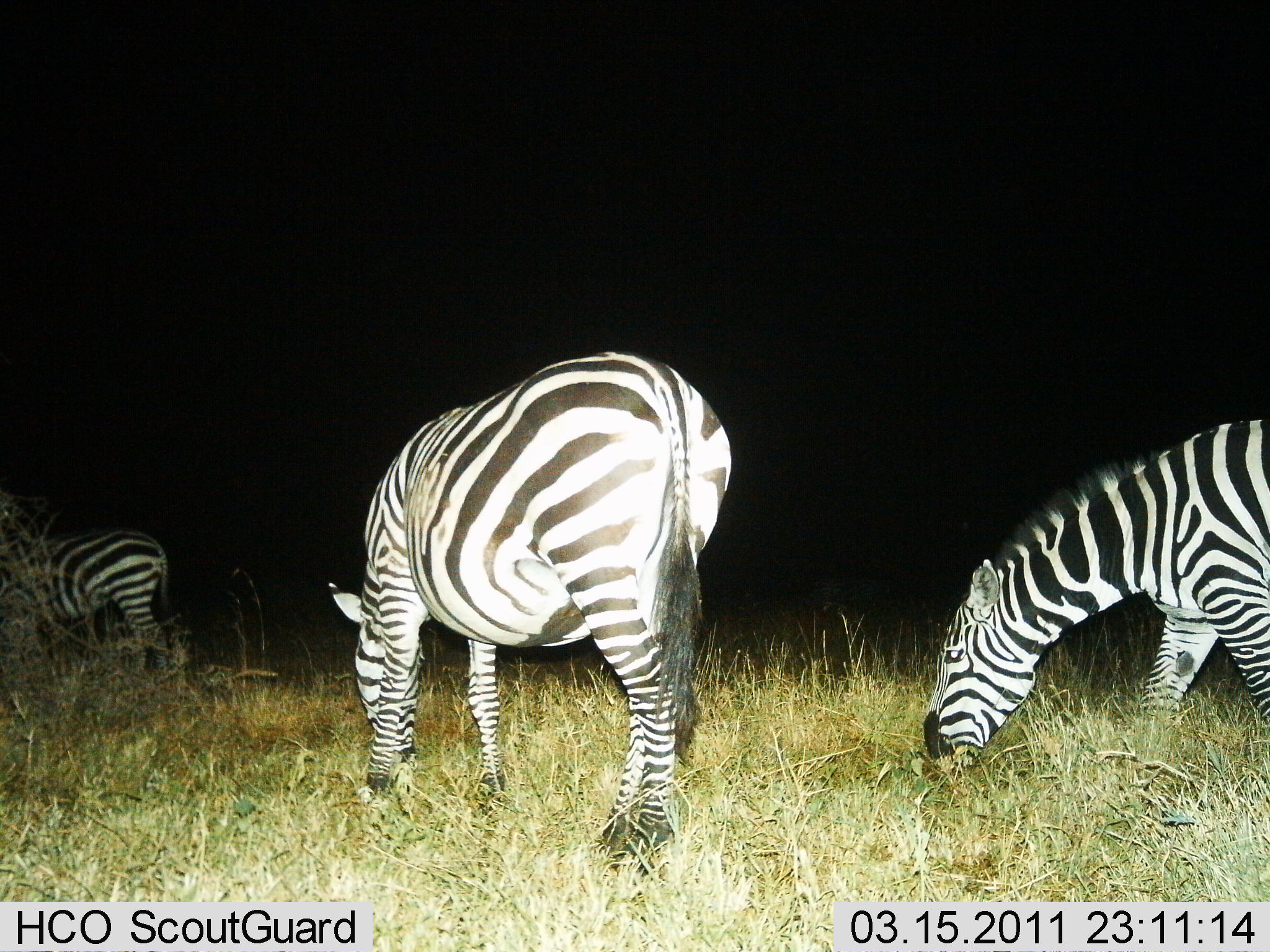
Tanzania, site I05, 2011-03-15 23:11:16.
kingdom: Animalia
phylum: Chordata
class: Mammalia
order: Perissodactyla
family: Equidae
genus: Equus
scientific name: Equus quagga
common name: plains zebra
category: zebra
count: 3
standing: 25%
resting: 0%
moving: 8%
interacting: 0%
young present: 0%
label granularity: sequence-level